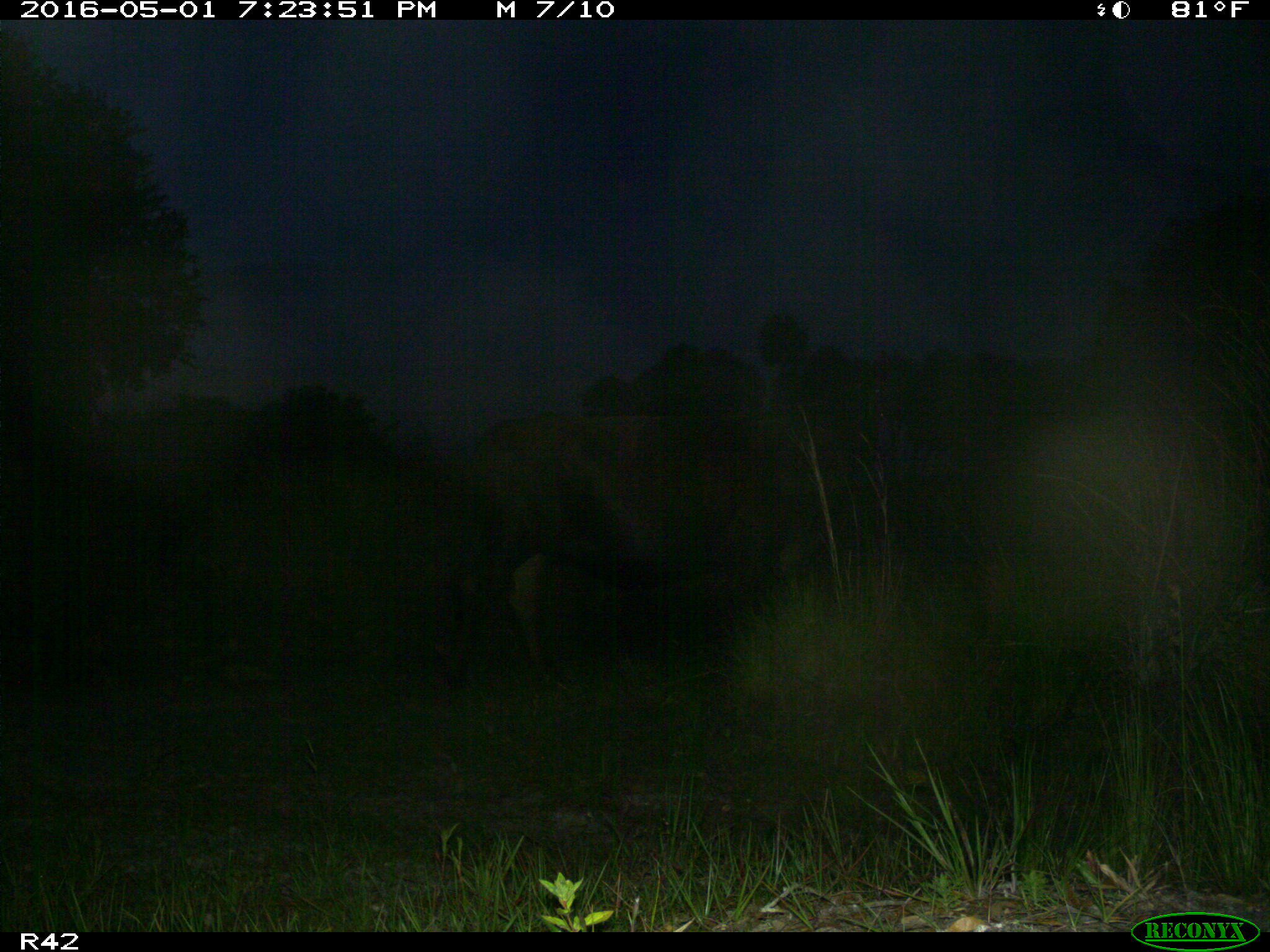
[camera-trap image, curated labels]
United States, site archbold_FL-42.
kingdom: Animalia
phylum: Chordata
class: Mammalia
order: Artiodactyla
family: Bovidae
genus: Bos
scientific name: Bos taurus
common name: domestic cow